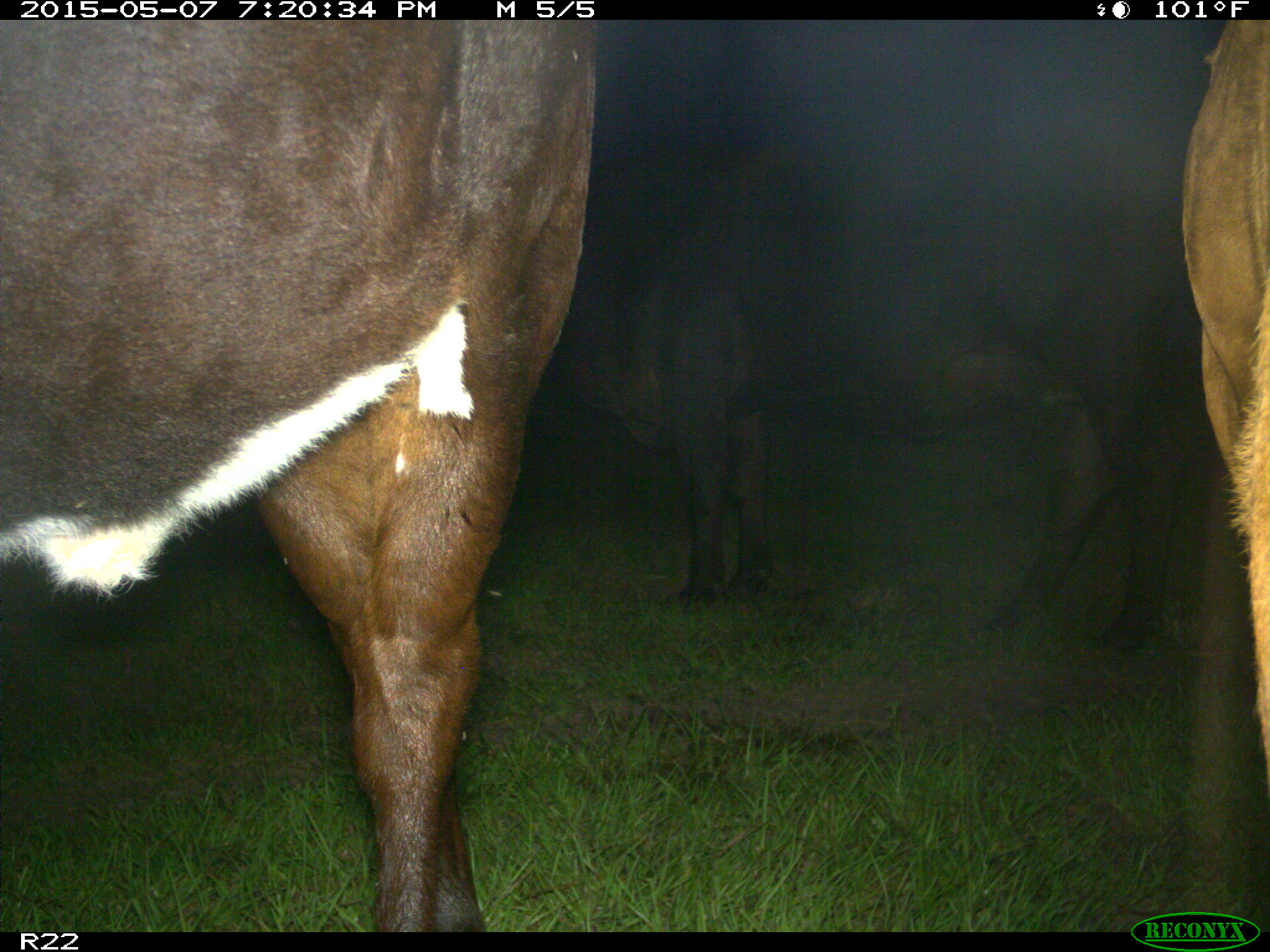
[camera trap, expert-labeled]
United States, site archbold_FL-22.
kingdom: Animalia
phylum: Chordata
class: Mammalia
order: Artiodactyla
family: Bovidae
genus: Bos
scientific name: Bos taurus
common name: domestic cow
Bos taurus (domestic cow).